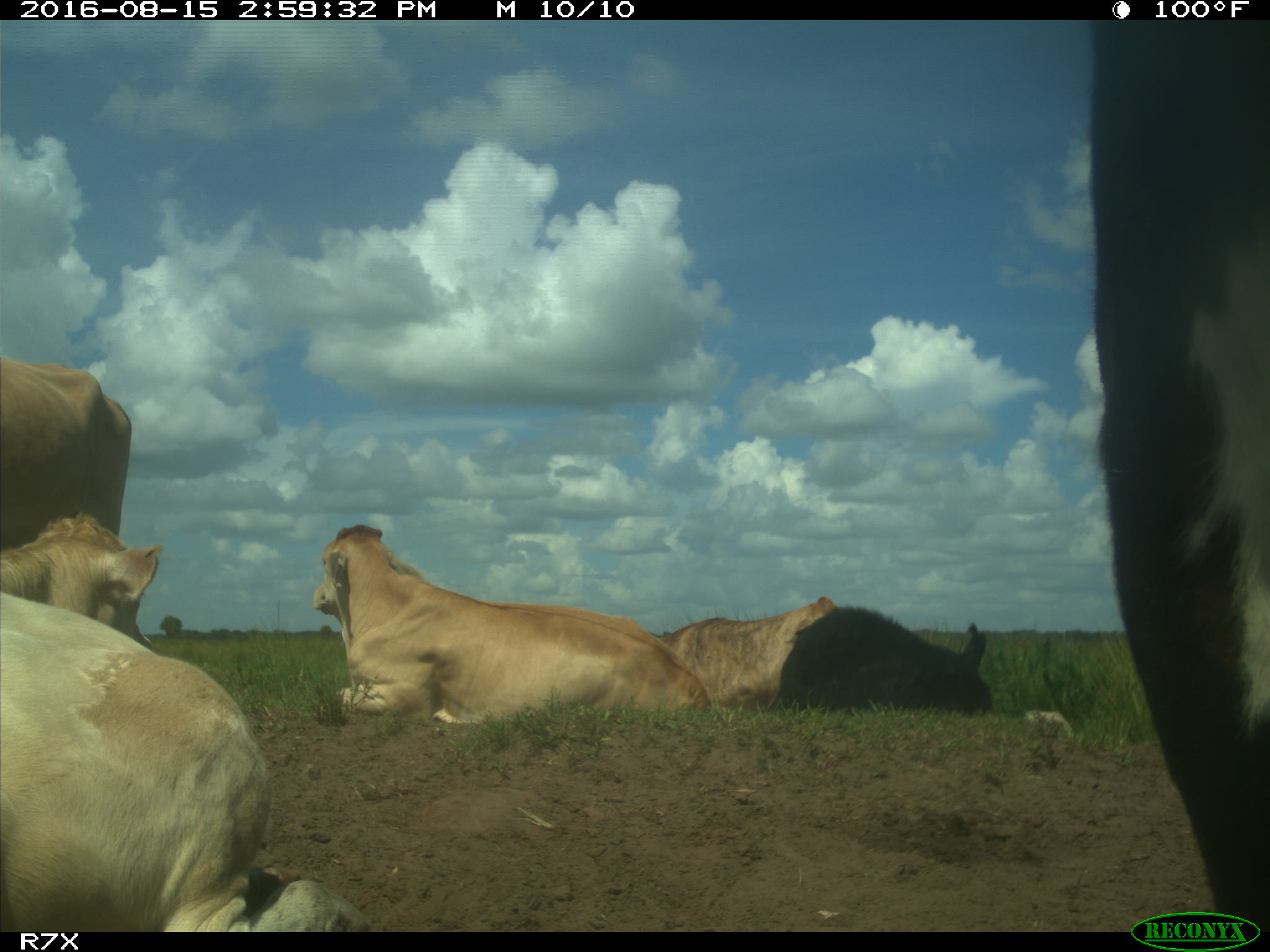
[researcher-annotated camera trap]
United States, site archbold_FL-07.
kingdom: Animalia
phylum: Chordata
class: Mammalia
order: Artiodactyla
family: Bovidae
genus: Bos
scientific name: Bos taurus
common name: domestic cow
Bos taurus (domestic cow).